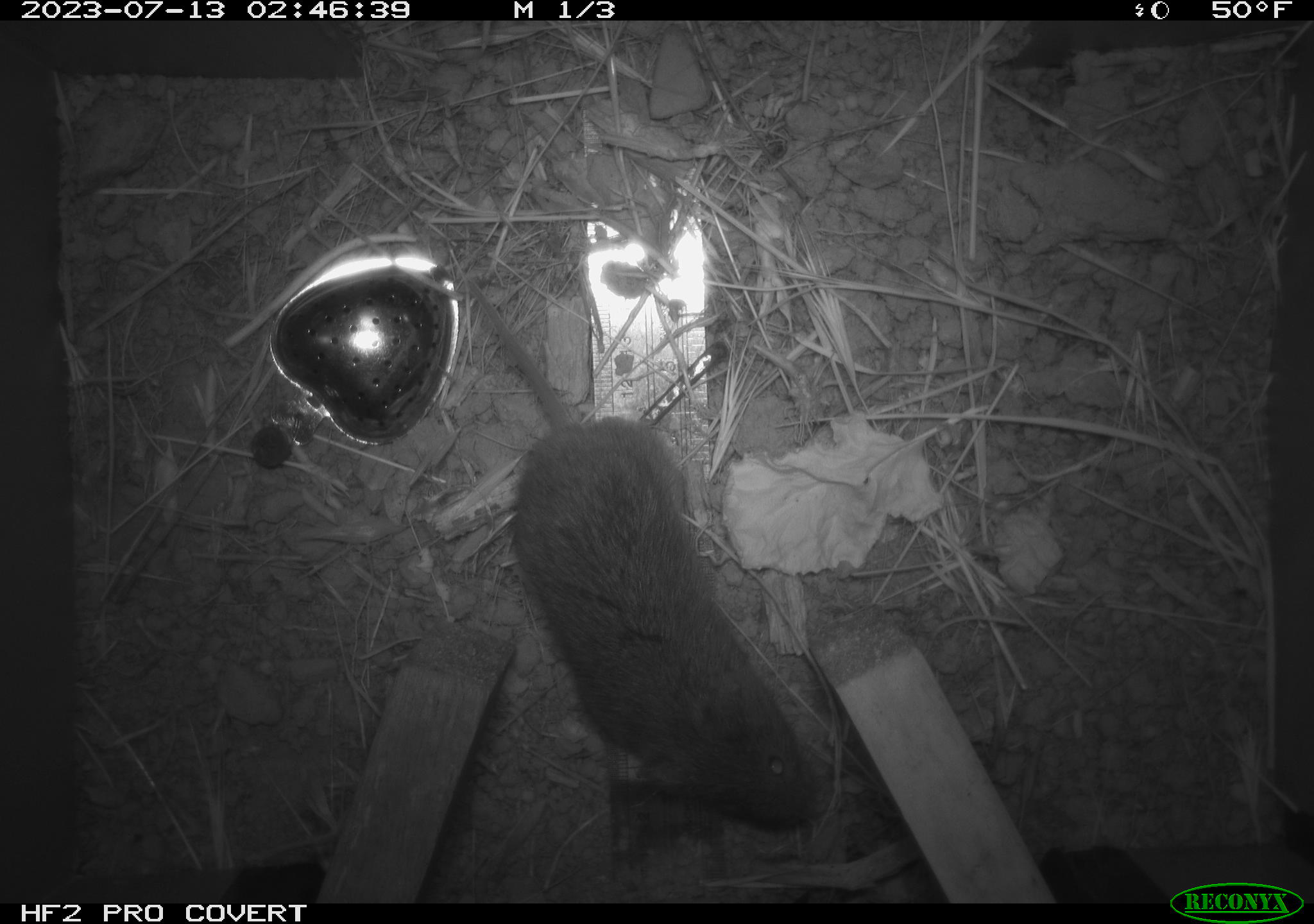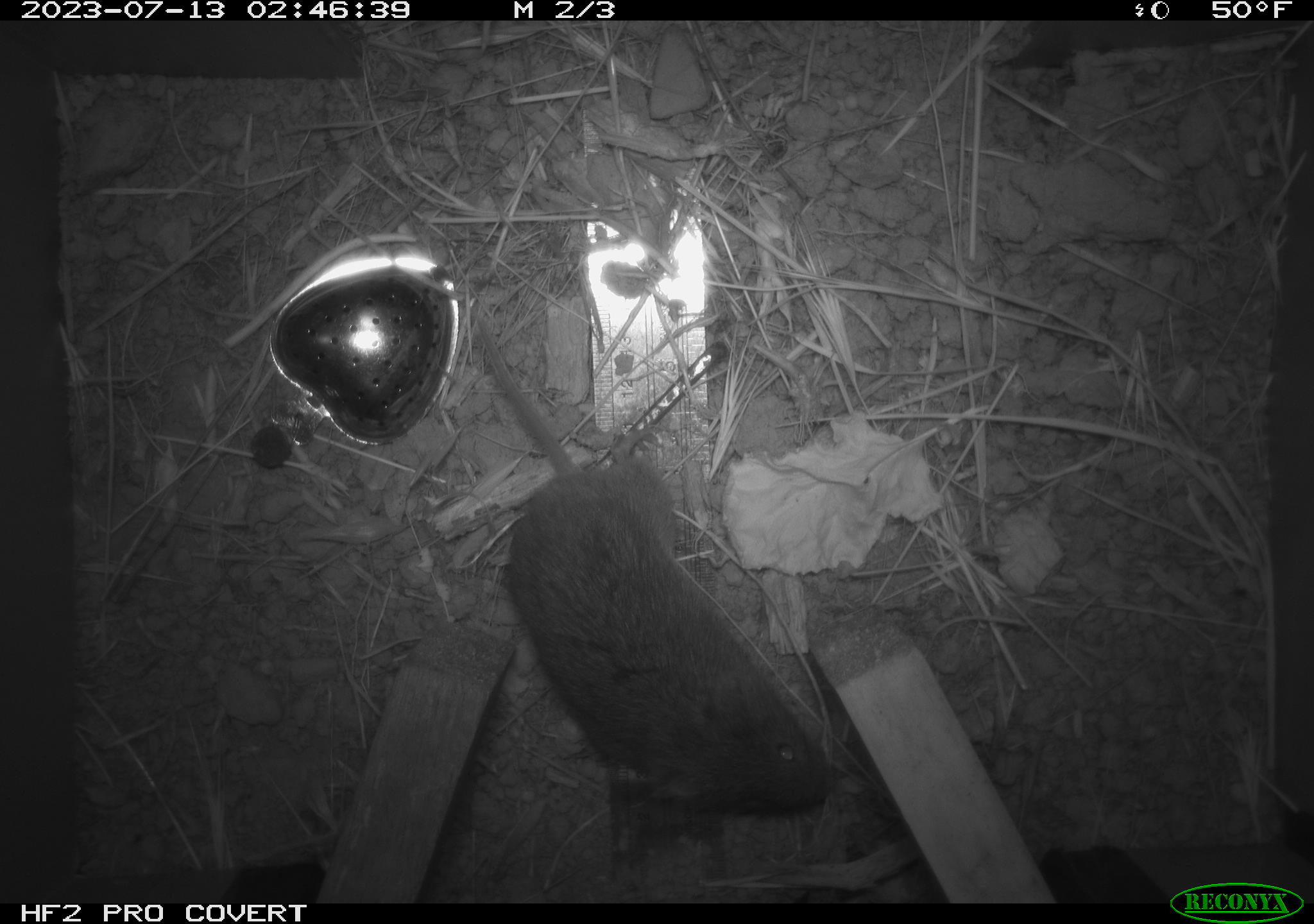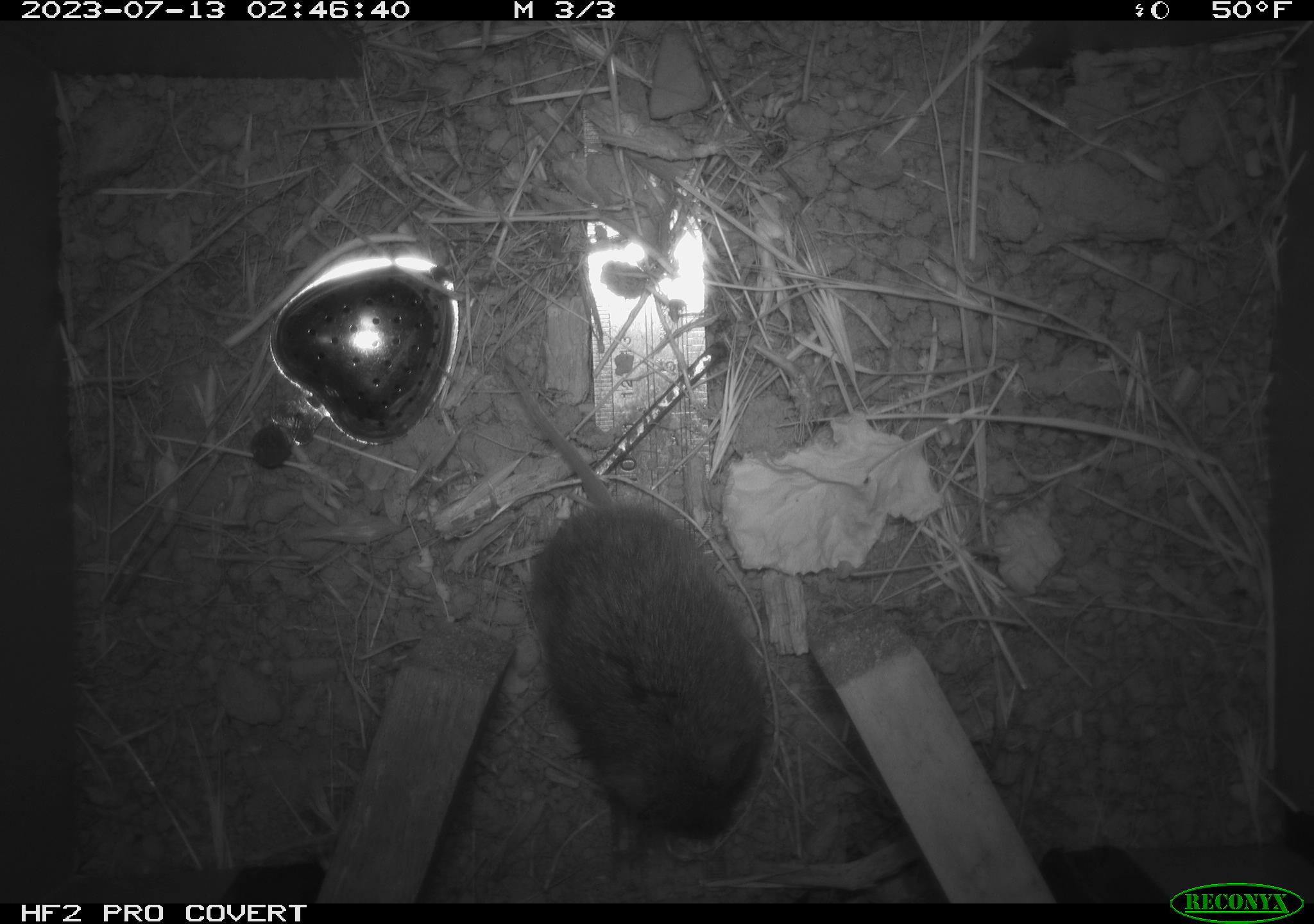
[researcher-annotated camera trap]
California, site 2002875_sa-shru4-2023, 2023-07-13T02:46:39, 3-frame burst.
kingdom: Animalia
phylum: Chordata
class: Mammalia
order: Rodentia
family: Cricetidae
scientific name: Arvicolinae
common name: voles, lemmings, and muskrats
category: arvicolinae subfamily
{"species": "arvicolinae subfamily (voles, lemmings, and muskrats) (Arvicolinae)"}